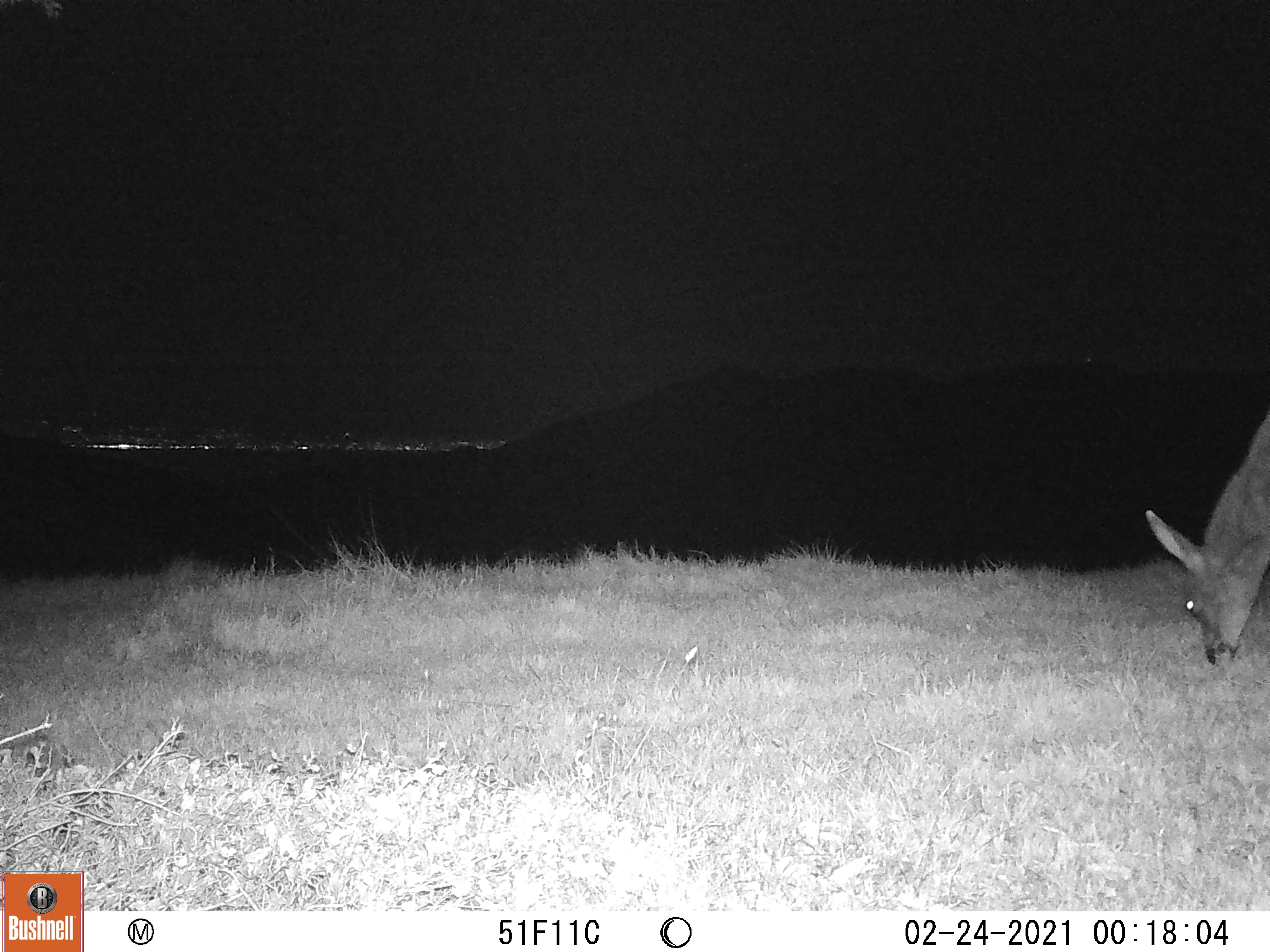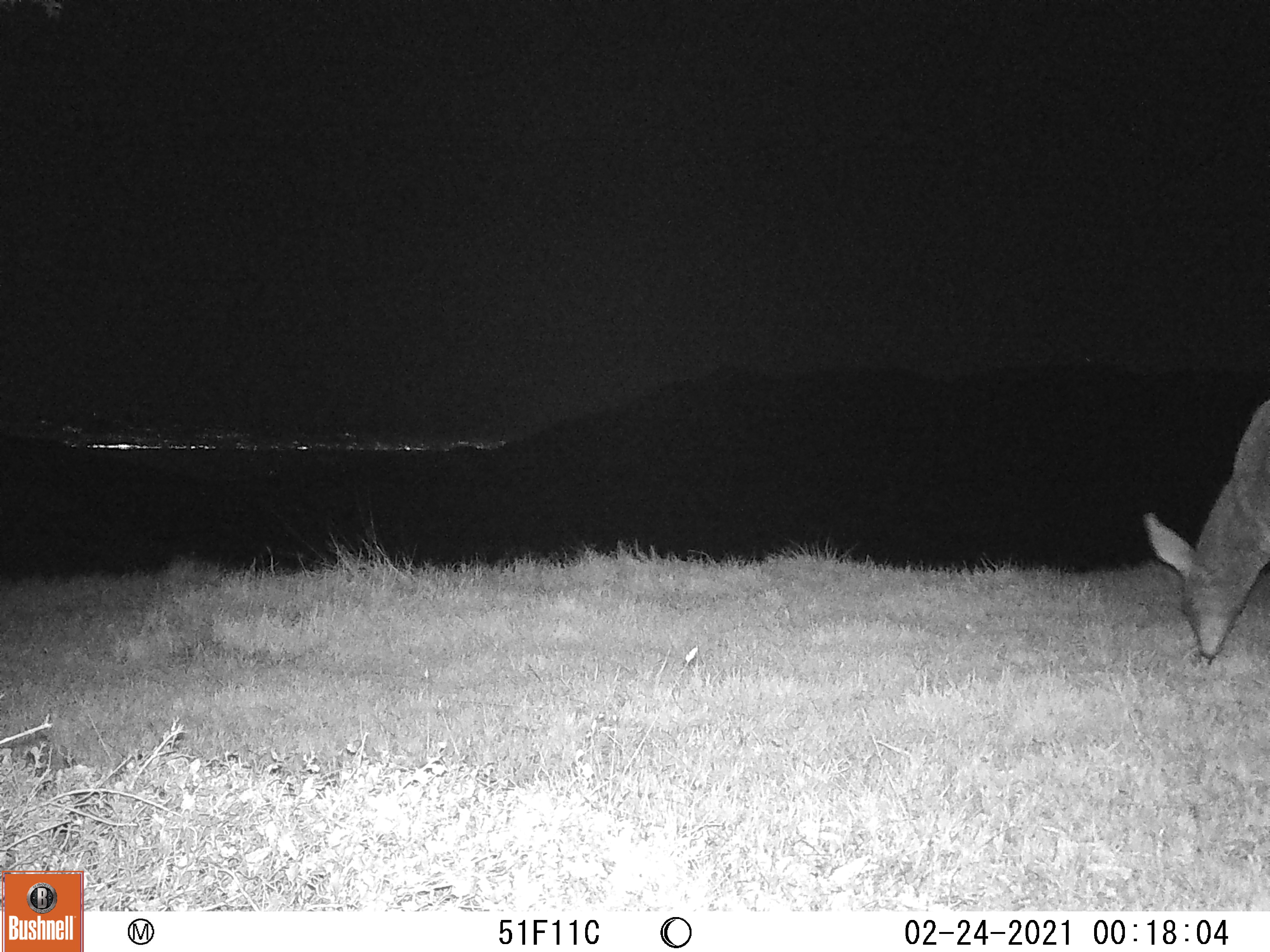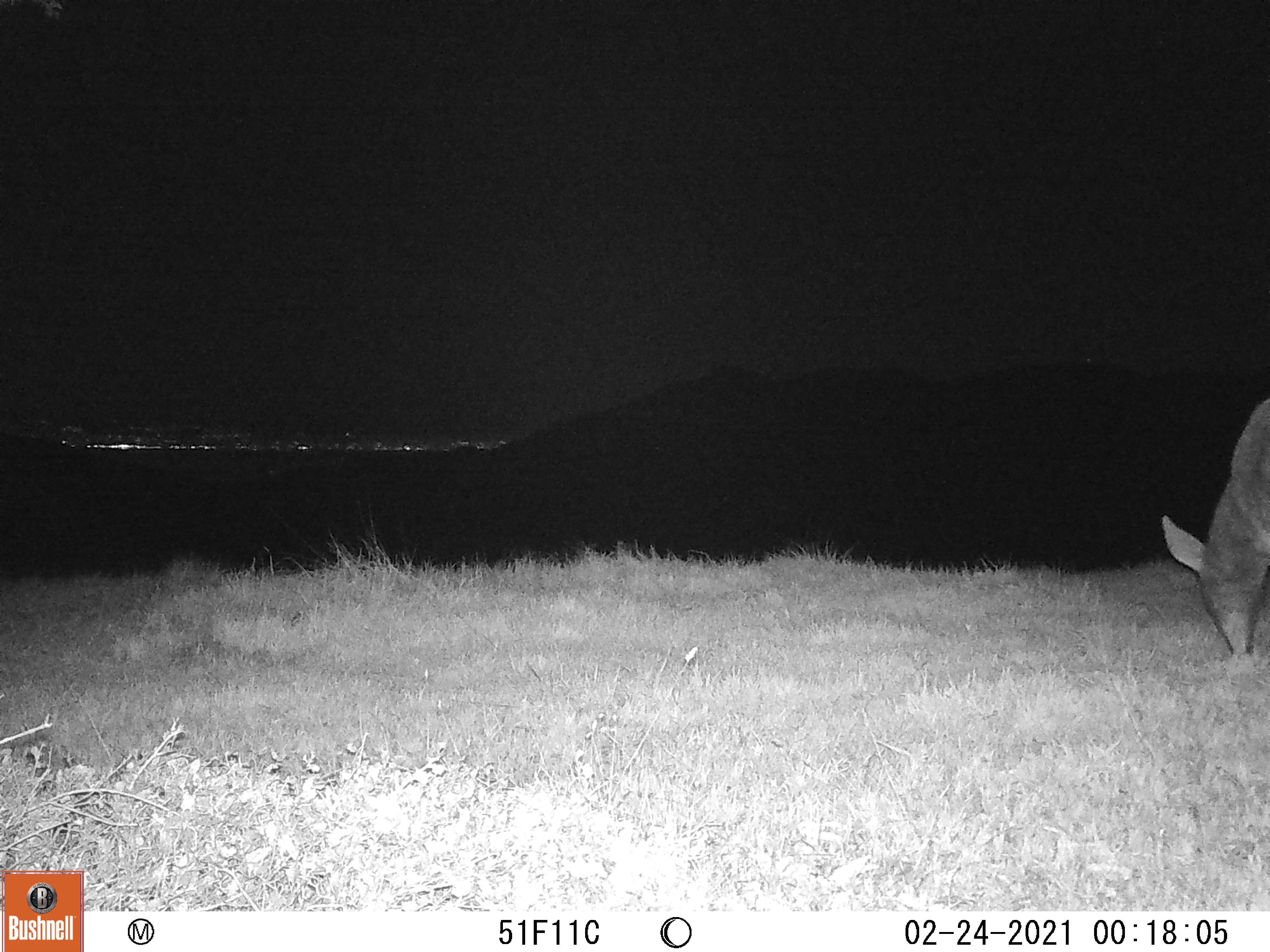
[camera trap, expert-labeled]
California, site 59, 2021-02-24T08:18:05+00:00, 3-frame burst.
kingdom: Animalia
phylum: Chordata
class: Mammalia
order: Artiodactyla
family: Cervidae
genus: Odocoileus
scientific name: Odocoileus hemionus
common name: mule deer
Mule deer (Odocoileus hemionus).